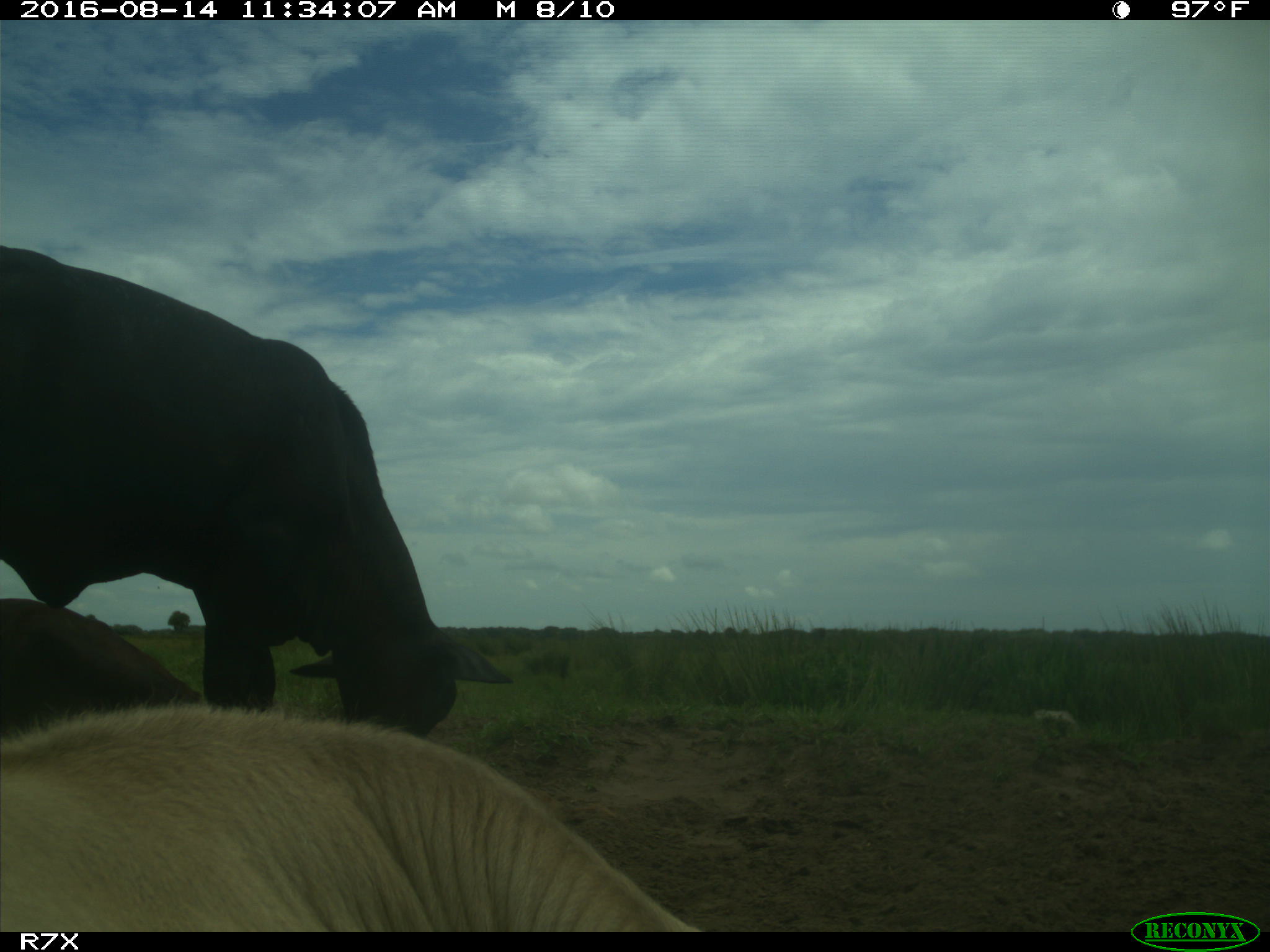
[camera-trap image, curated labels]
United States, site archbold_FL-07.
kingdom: Animalia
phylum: Chordata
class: Mammalia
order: Artiodactyla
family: Bovidae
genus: Bos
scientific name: Bos taurus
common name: domestic cow